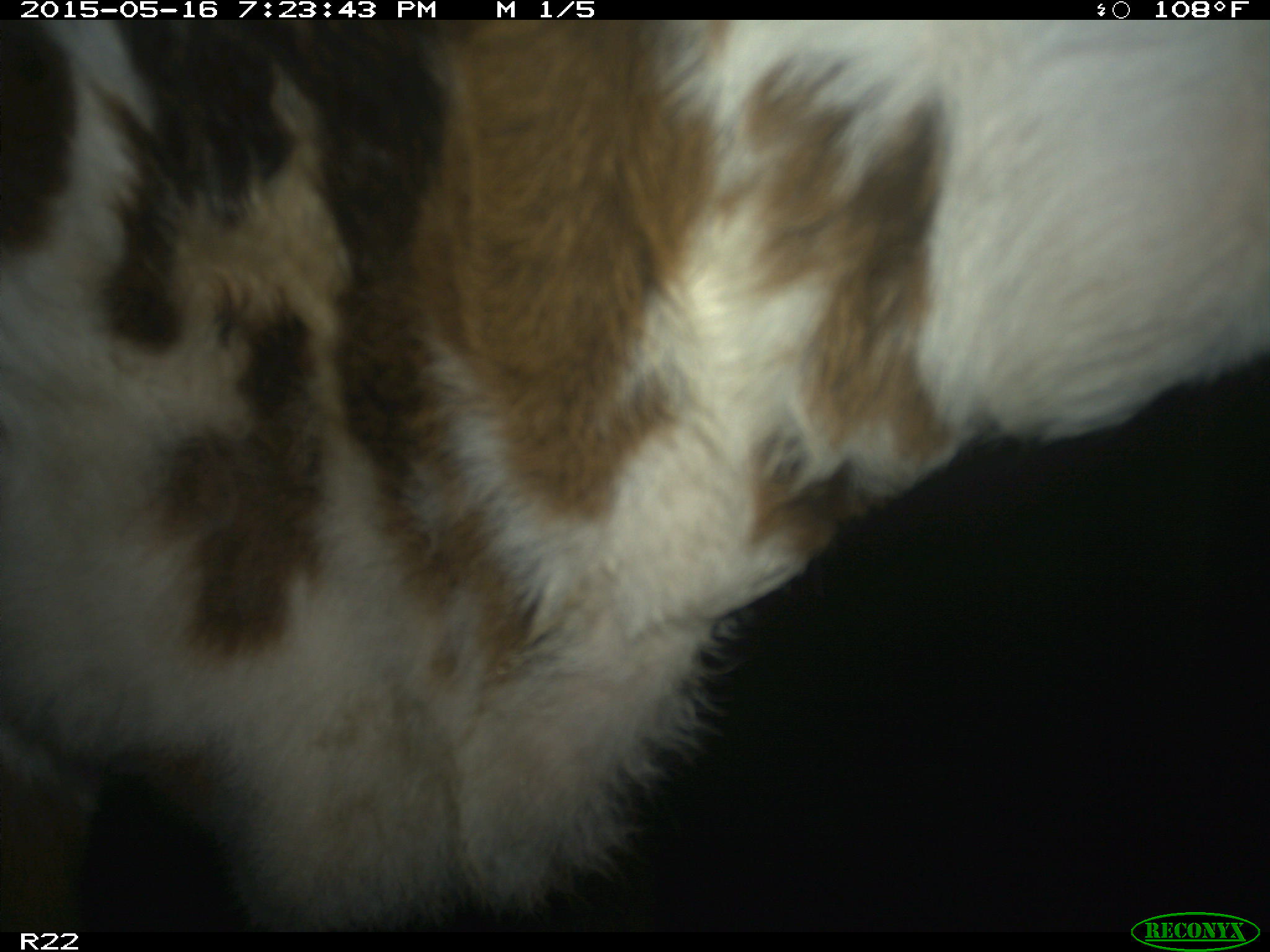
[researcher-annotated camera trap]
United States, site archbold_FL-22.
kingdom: Animalia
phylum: Chordata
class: Mammalia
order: Artiodactyla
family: Bovidae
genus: Bos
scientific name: Bos taurus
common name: domestic cow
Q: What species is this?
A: Bos taurus (domestic cow).